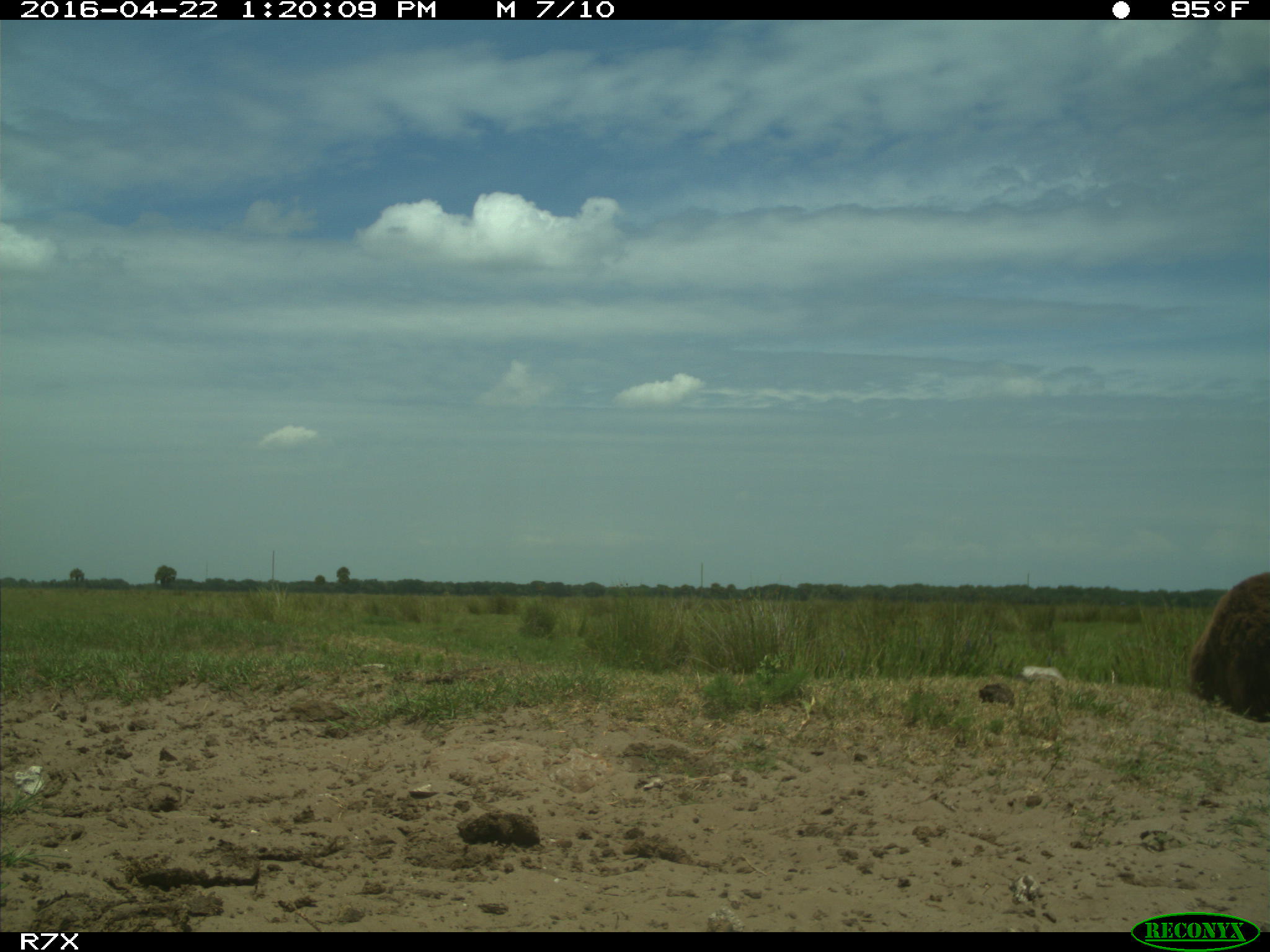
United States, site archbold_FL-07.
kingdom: Animalia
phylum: Chordata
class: Mammalia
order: Artiodactyla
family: Bovidae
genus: Bos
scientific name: Bos taurus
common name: domestic cow